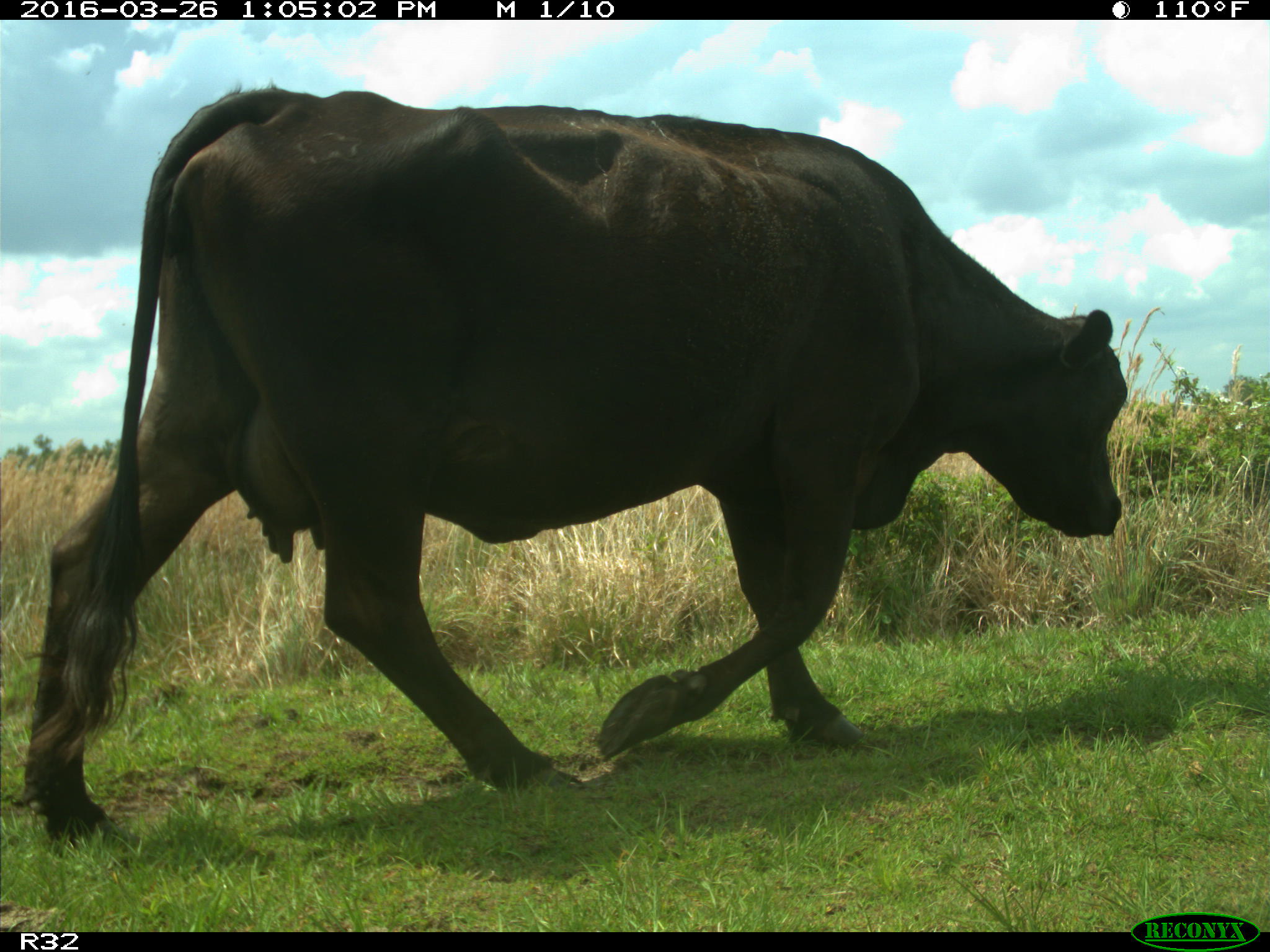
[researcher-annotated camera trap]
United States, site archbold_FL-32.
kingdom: Animalia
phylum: Chordata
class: Mammalia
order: Artiodactyla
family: Bovidae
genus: Bos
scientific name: Bos taurus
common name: domestic cow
Bos taurus (domestic cow).